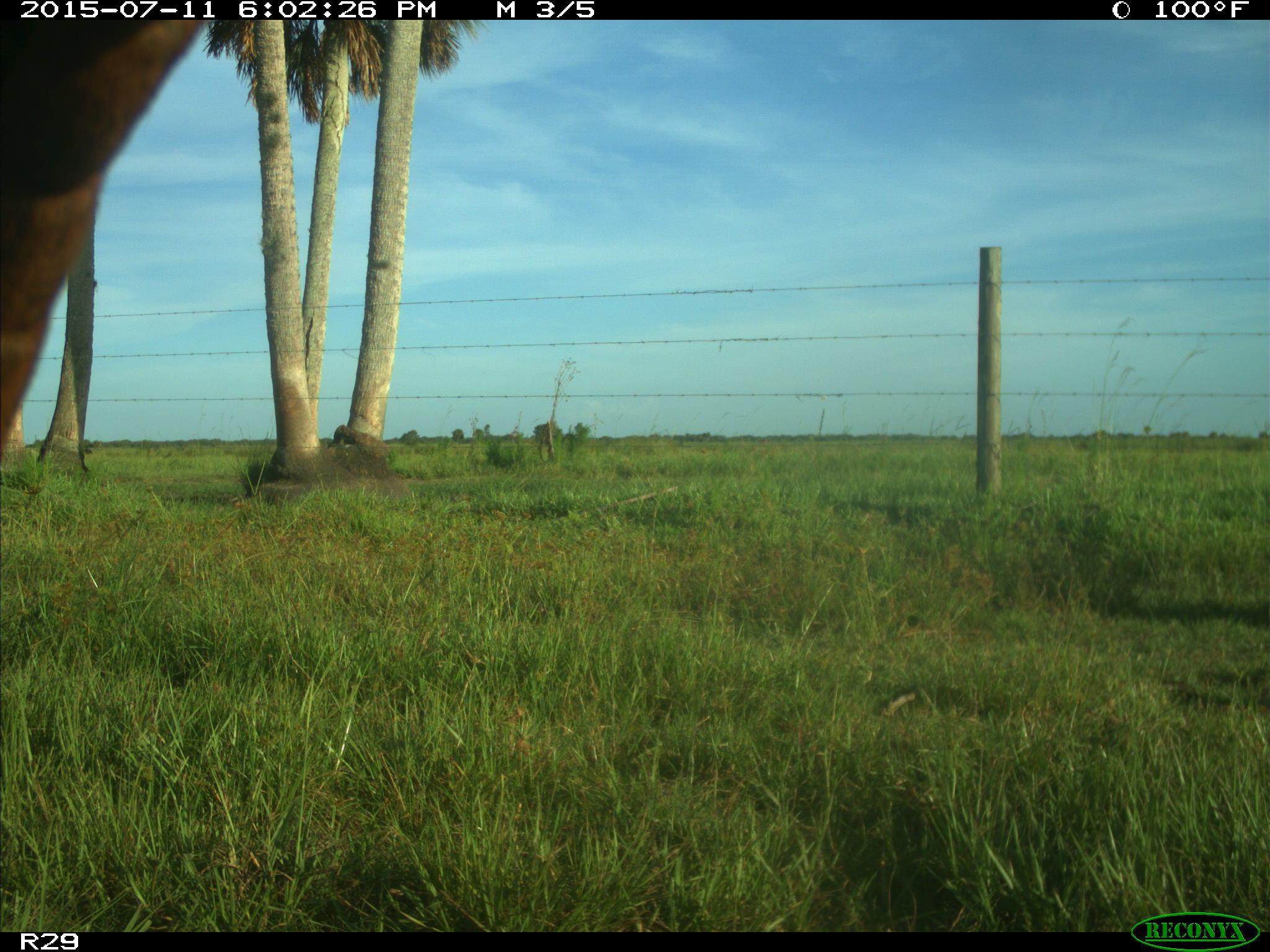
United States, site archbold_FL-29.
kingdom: Animalia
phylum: Chordata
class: Mammalia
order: Artiodactyla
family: Bovidae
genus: Bos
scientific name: Bos taurus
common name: domestic cow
Bos taurus (domestic cow).